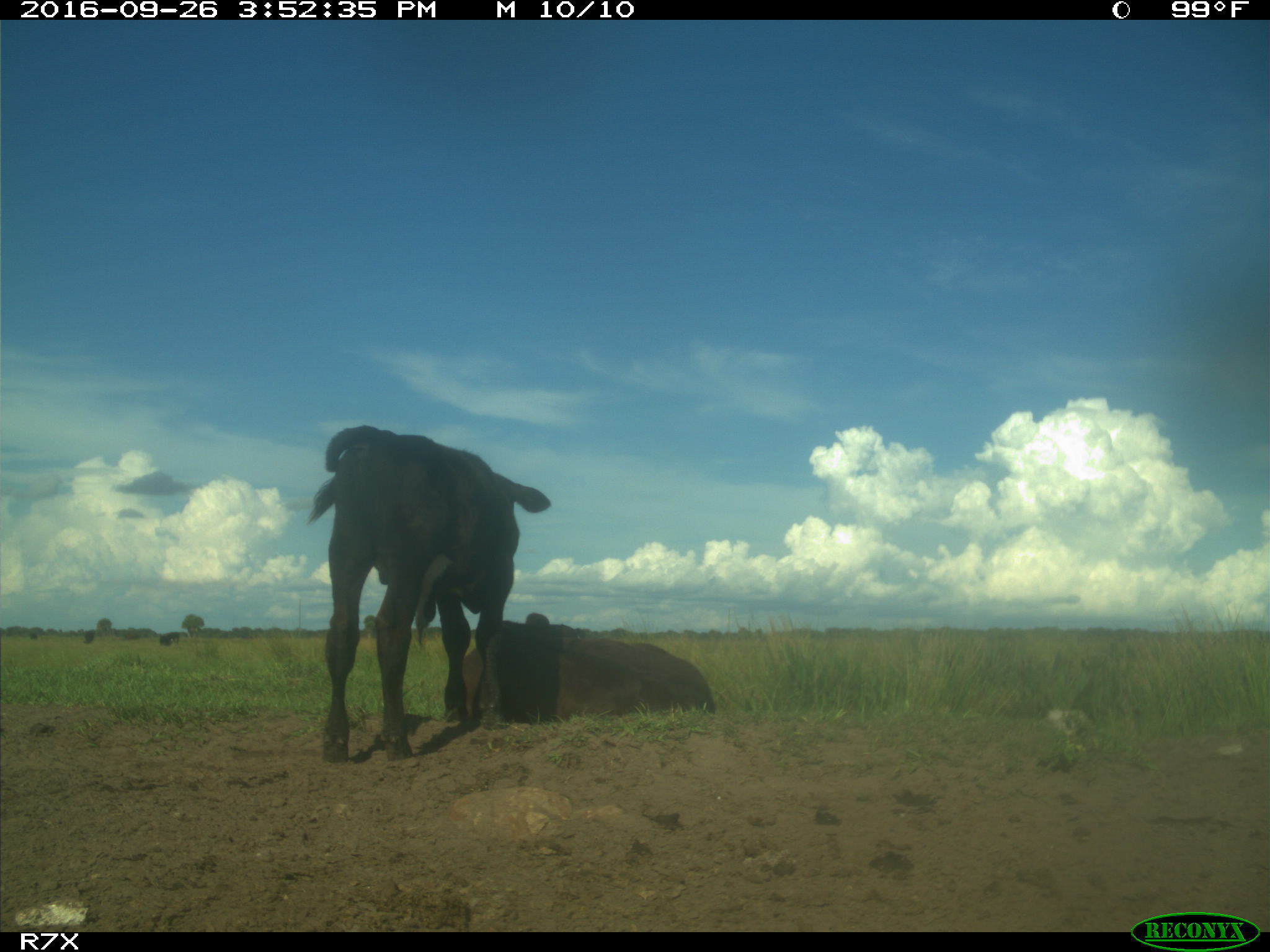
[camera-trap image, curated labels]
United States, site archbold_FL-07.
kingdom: Animalia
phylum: Chordata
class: Mammalia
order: Artiodactyla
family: Bovidae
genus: Bos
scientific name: Bos taurus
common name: domestic cow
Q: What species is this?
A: Bos taurus (domestic cow).